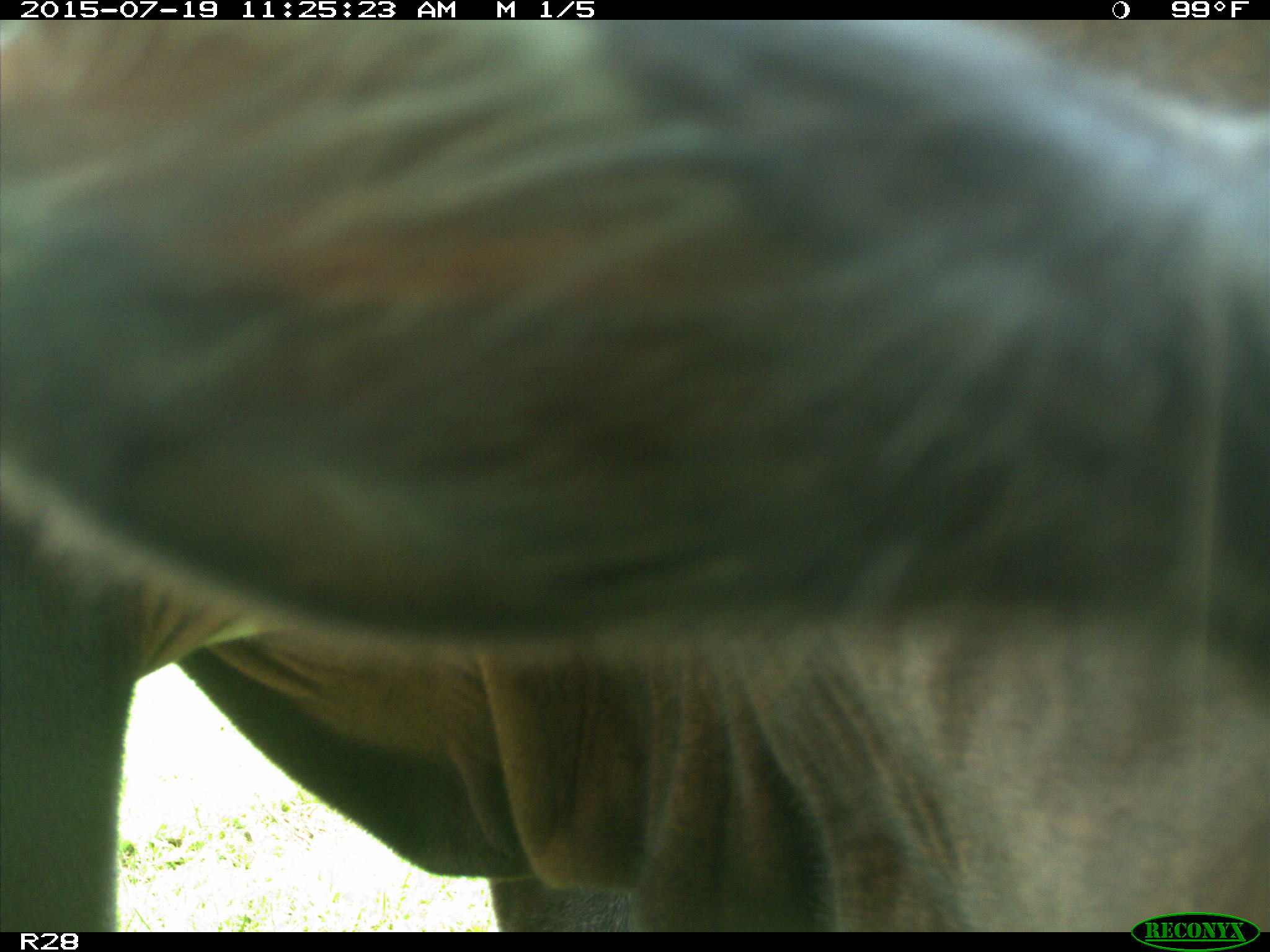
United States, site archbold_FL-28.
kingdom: Animalia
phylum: Chordata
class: Mammalia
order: Artiodactyla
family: Bovidae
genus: Bos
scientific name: Bos taurus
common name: domestic cow